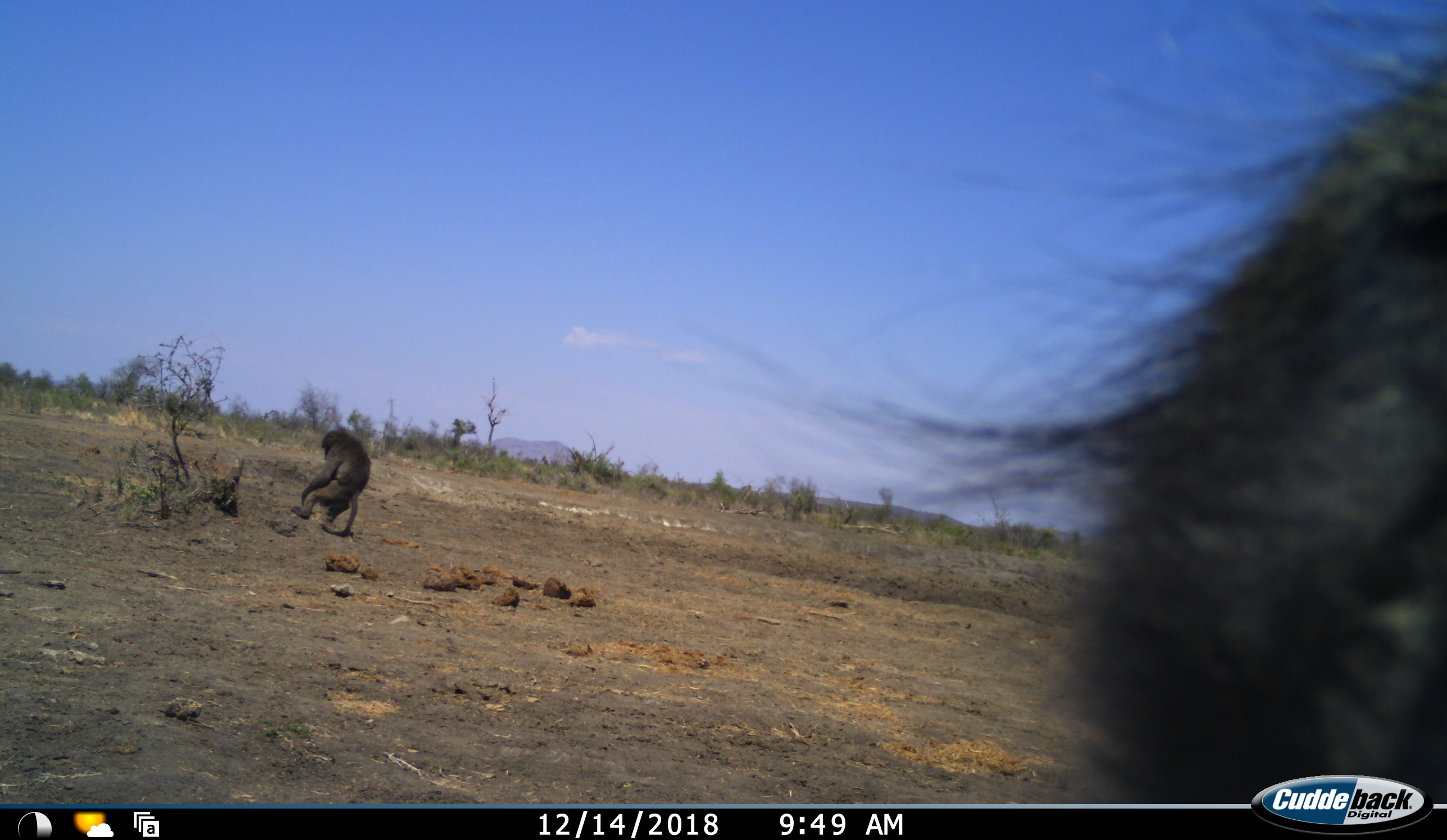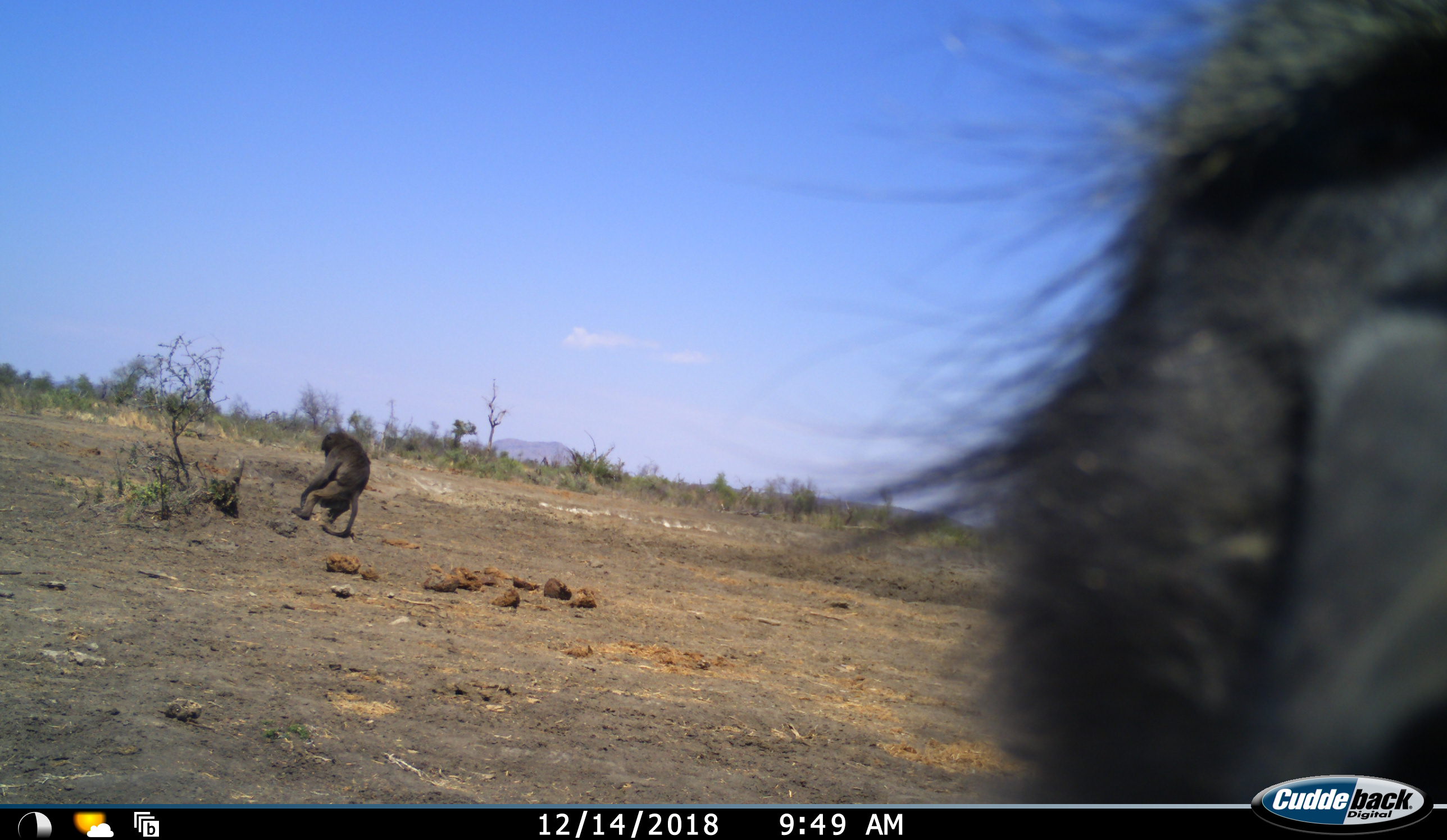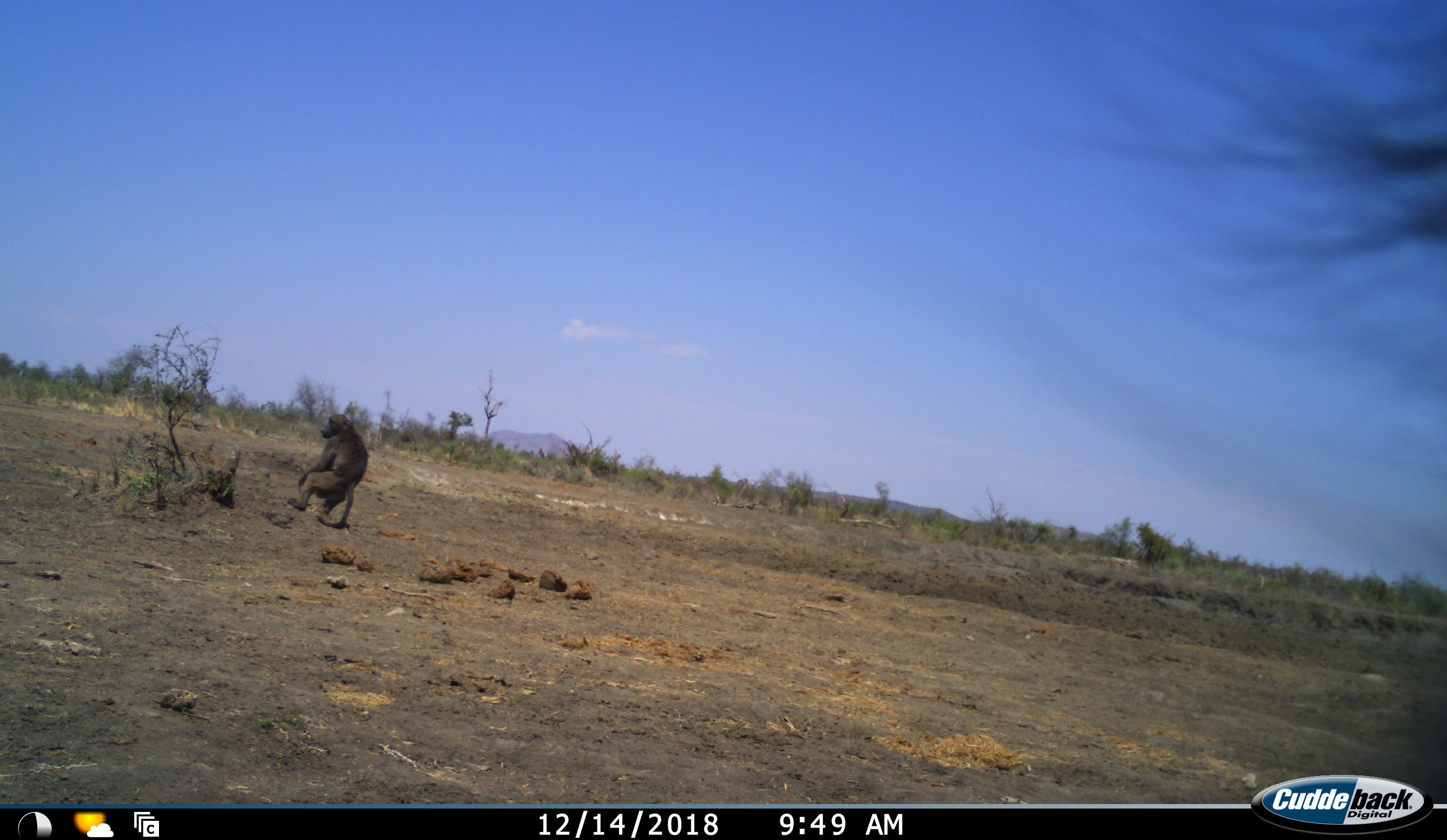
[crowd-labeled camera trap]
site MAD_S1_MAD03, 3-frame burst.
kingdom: Animalia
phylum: Chordata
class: Mammalia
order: Primates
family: Cercopithecidae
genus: Papio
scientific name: Papio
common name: baboon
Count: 2.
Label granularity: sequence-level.